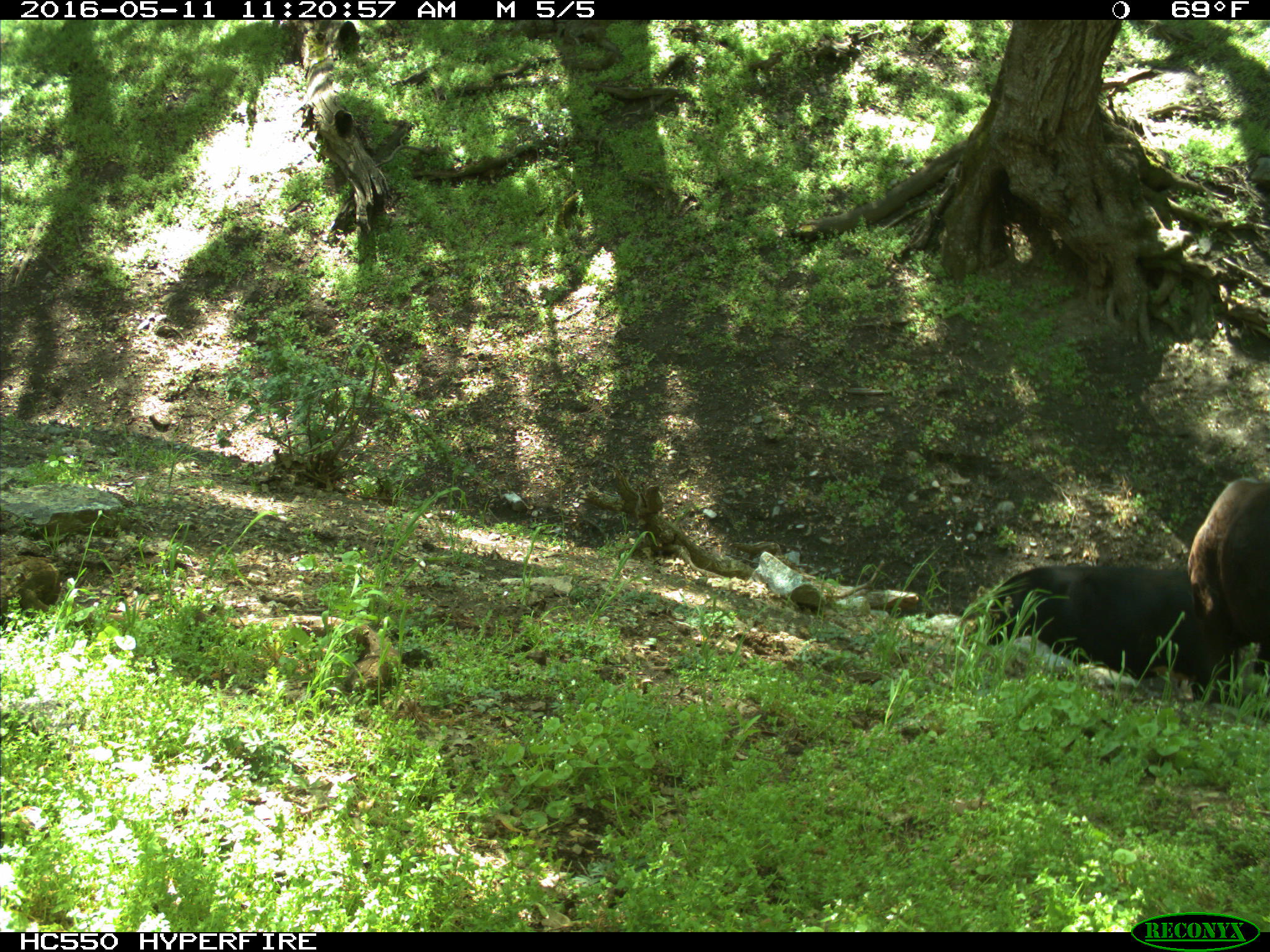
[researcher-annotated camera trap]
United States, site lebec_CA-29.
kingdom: Animalia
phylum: Chordata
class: Mammalia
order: Artiodactyla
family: Bovidae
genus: Bos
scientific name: Bos taurus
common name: domestic cow